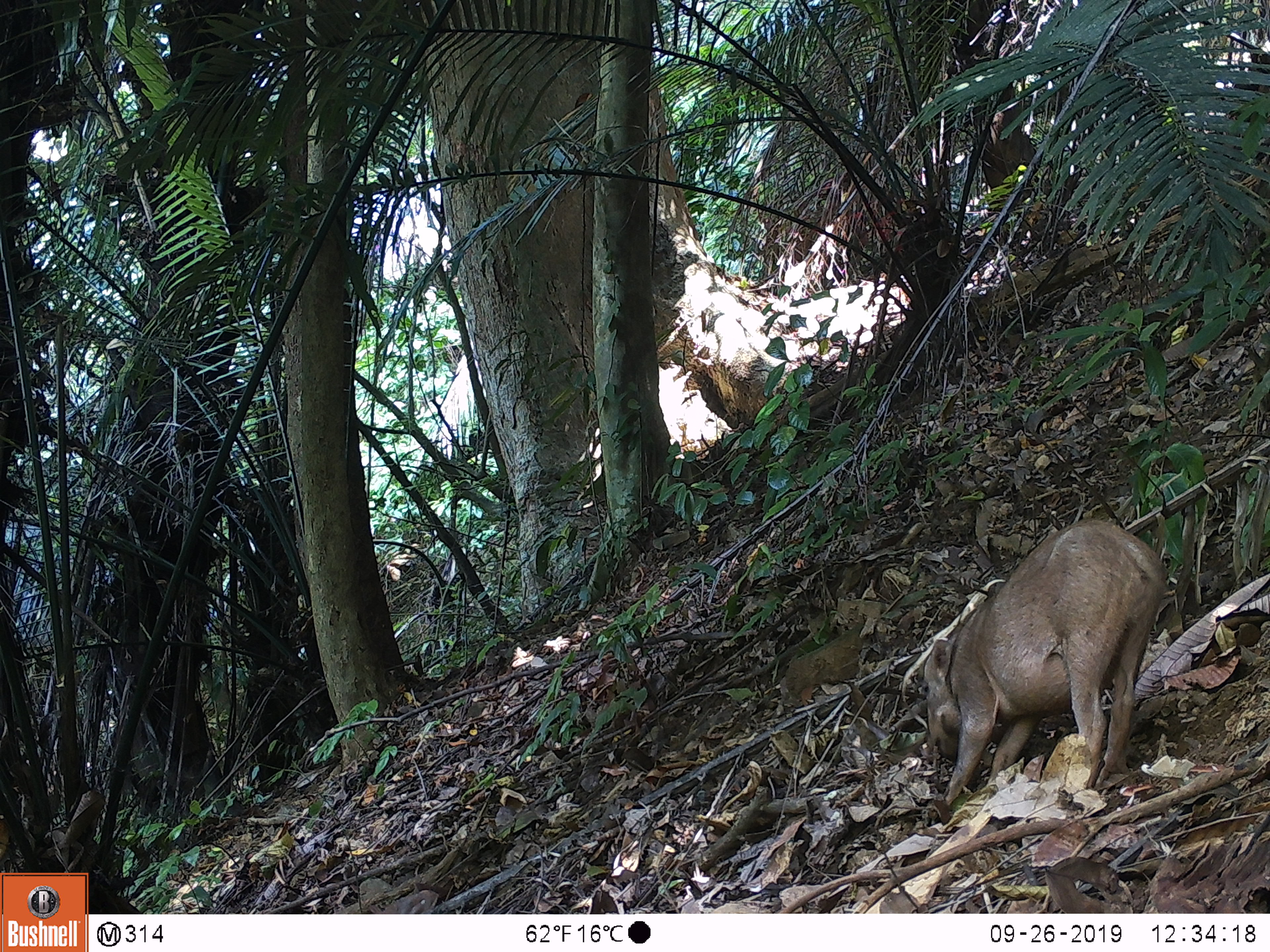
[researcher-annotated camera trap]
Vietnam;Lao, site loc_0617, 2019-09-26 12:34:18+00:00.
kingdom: Animalia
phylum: Chordata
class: Mammalia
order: Artiodactyla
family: Suidae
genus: Sus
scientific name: Sus scrofa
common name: eurasian wild pig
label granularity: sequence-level